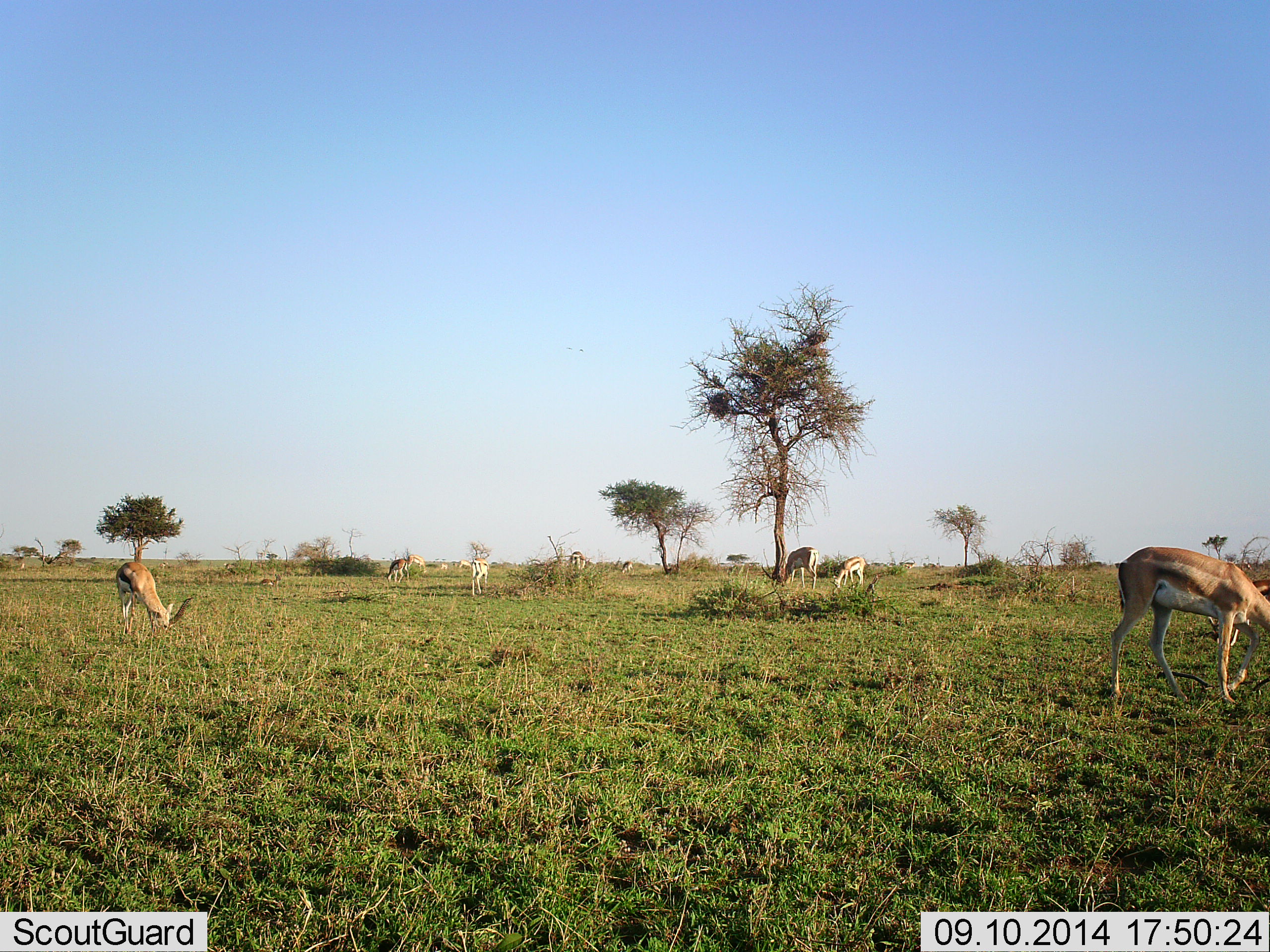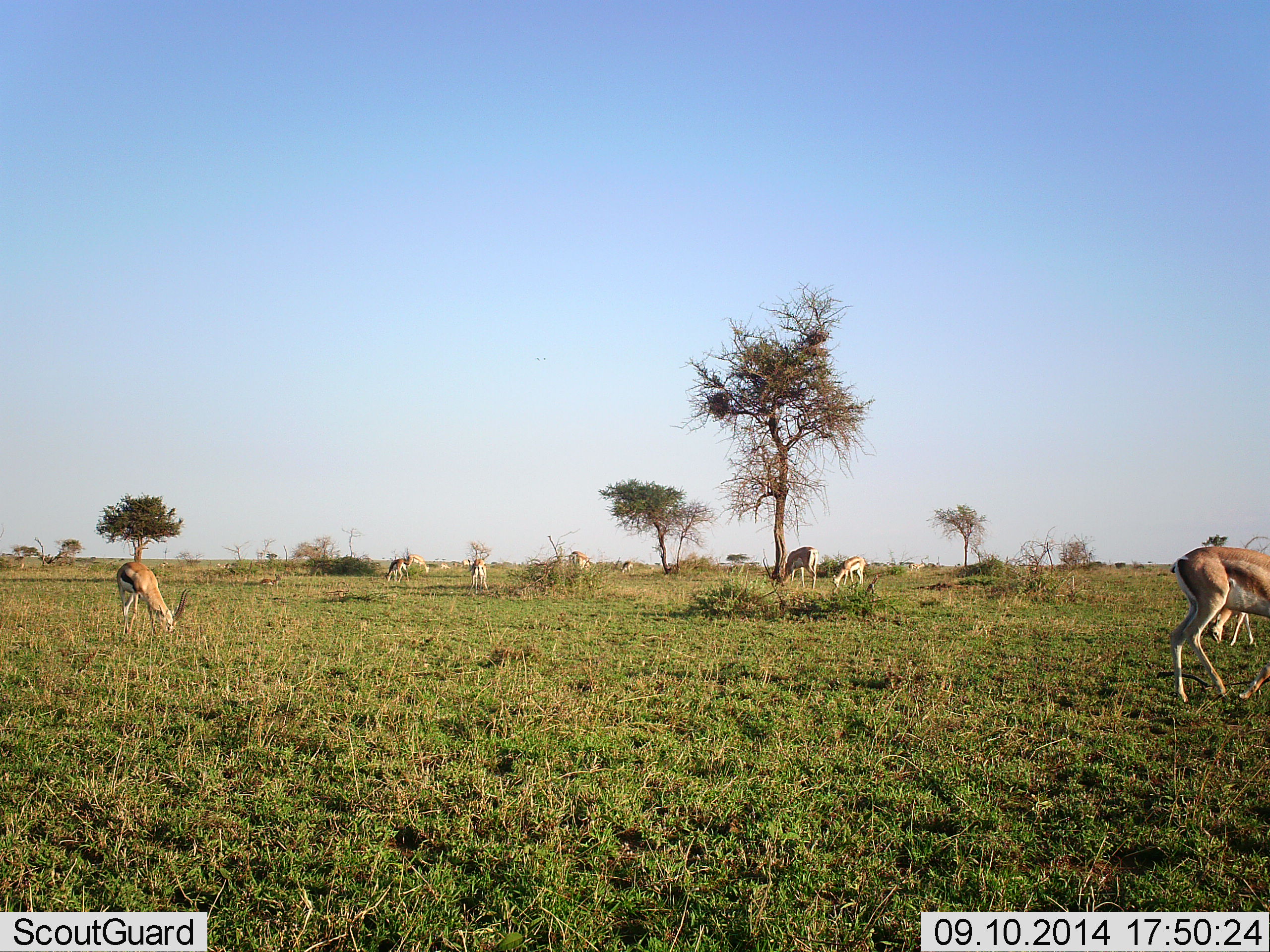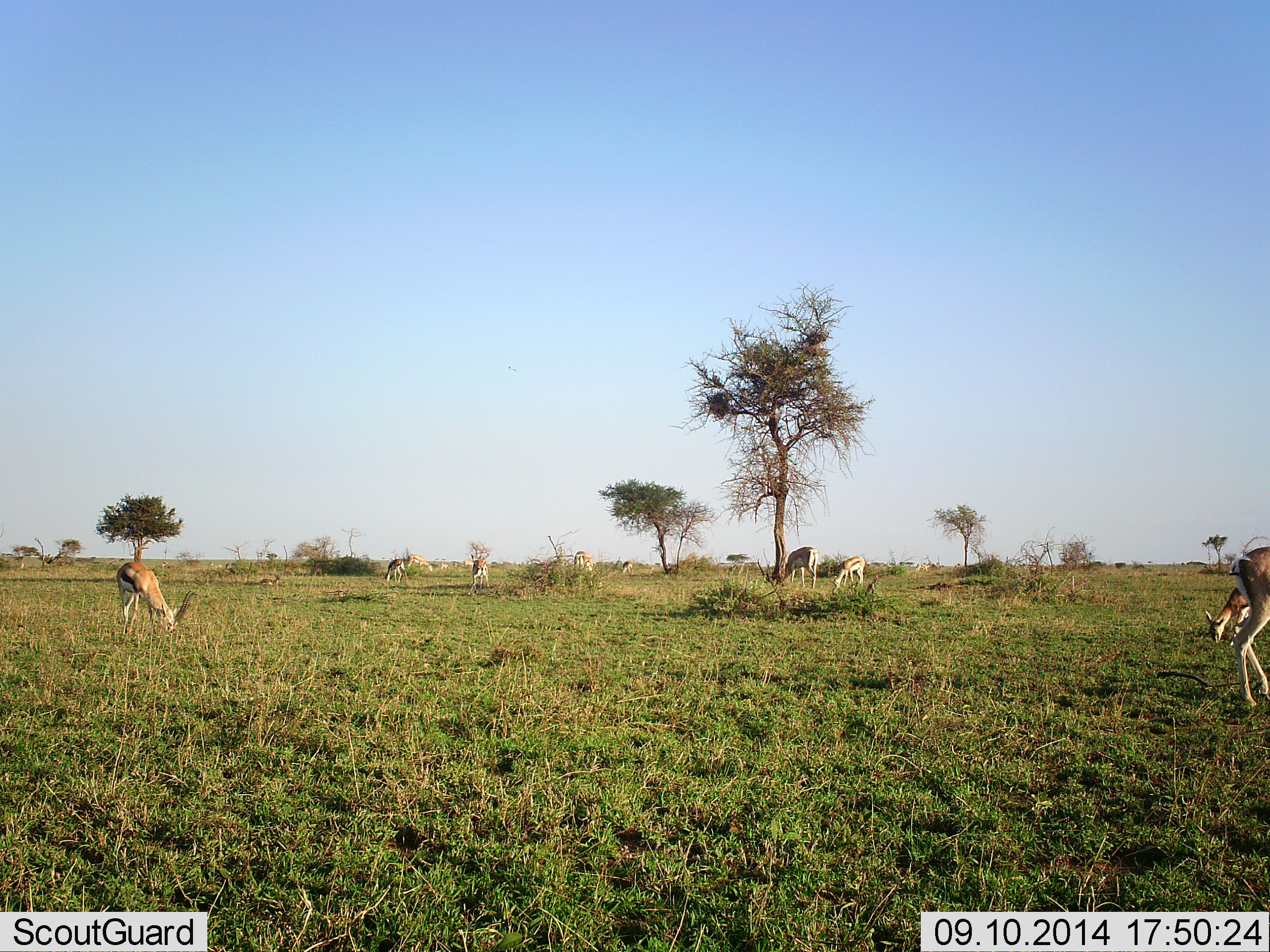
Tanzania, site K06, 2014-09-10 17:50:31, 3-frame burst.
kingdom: Animalia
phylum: Chordata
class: Mammalia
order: Artiodactyla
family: Bovidae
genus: Eudorcas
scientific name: Eudorcas thomsonii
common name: thomson's gazelle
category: gazellethomsons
Gazellethomsons (thomson's gazelle) (Eudorcas thomsonii), count 9. Behavior (volunteer vote fractions): standing 30%, resting 0%, moving 40%, interacting 0%. Young present (vote fraction): 0%. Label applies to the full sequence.